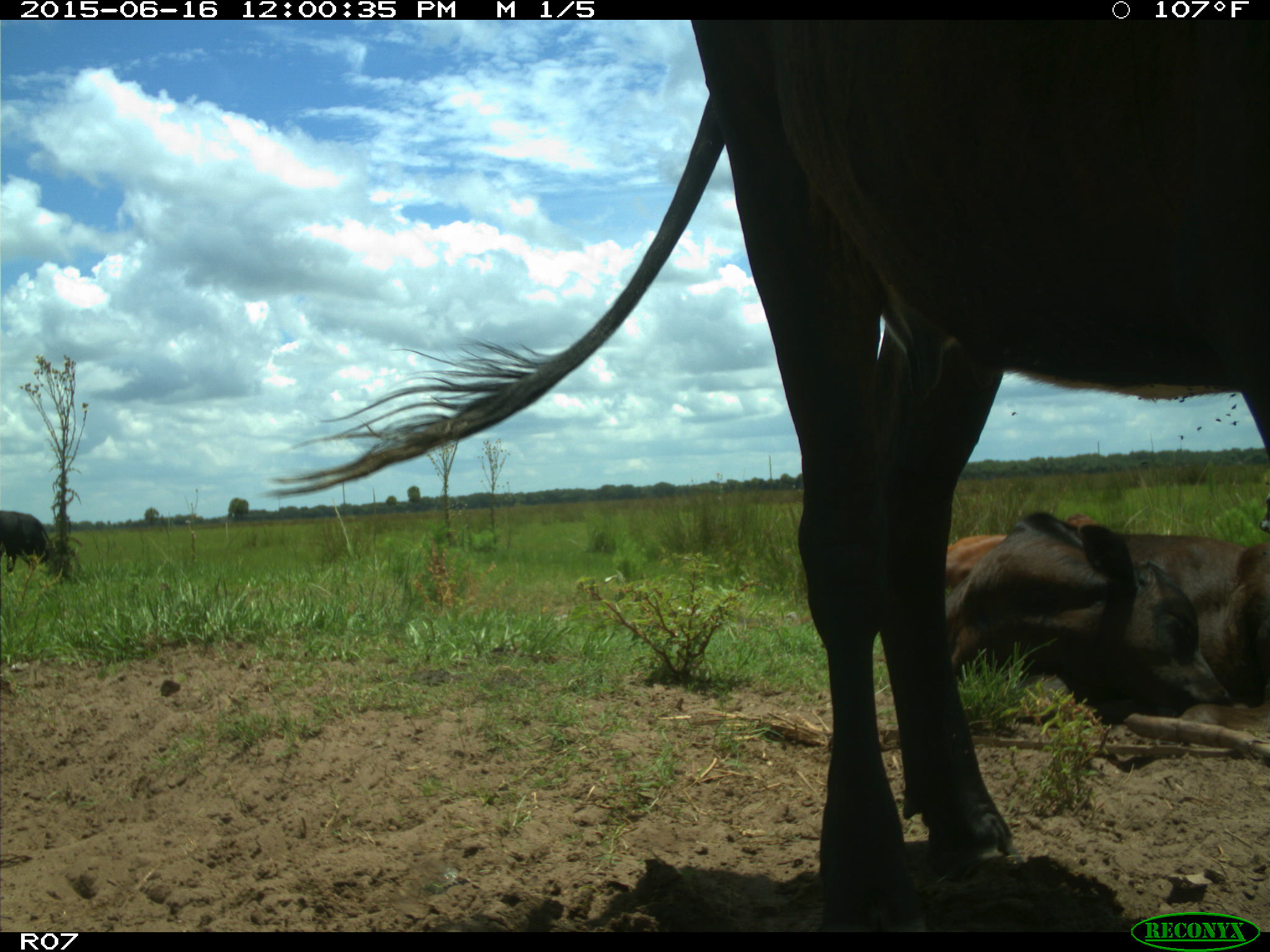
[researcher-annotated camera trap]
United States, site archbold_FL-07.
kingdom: Animalia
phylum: Chordata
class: Mammalia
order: Artiodactyla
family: Bovidae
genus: Bos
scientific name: Bos taurus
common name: domestic cow